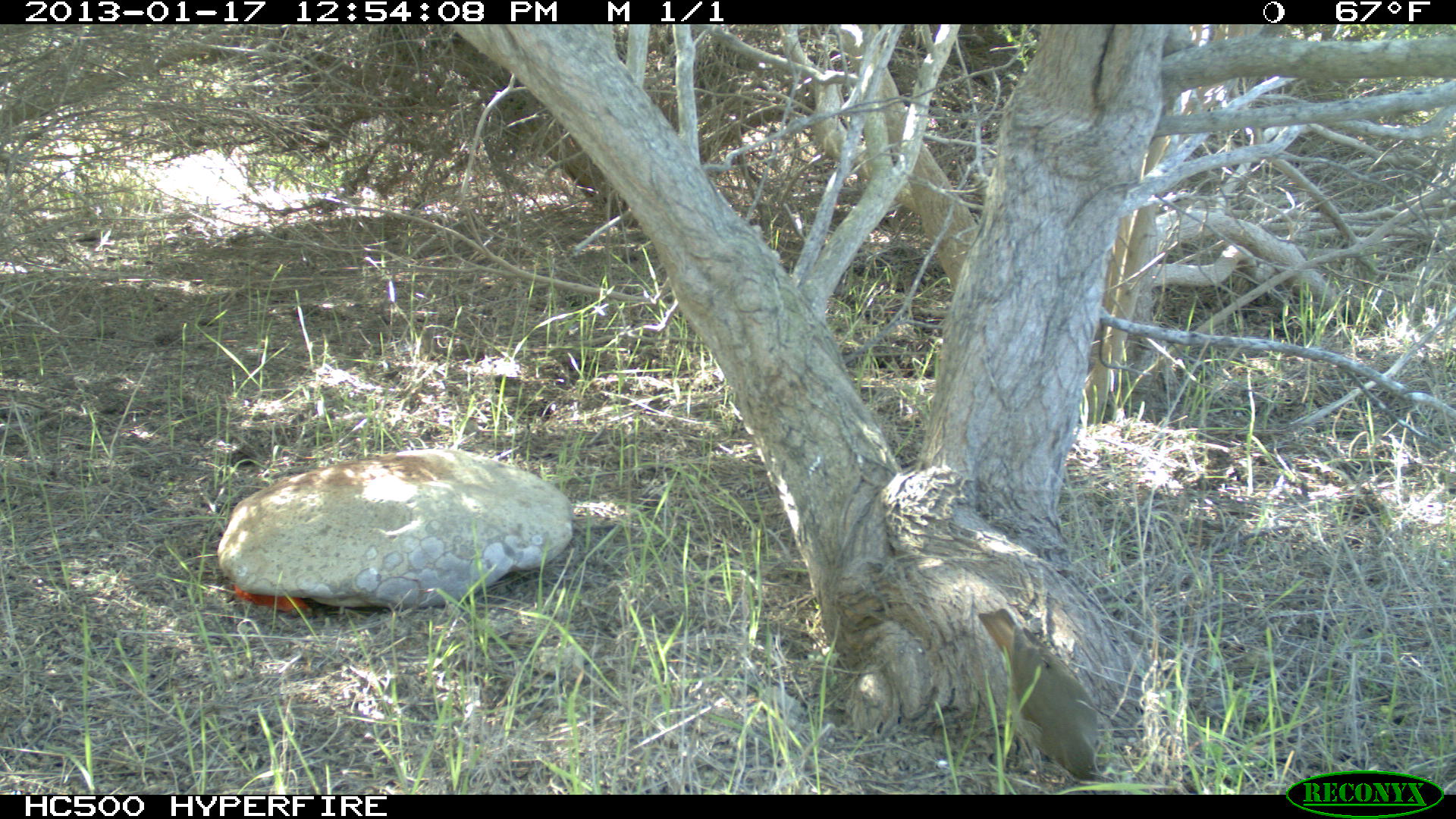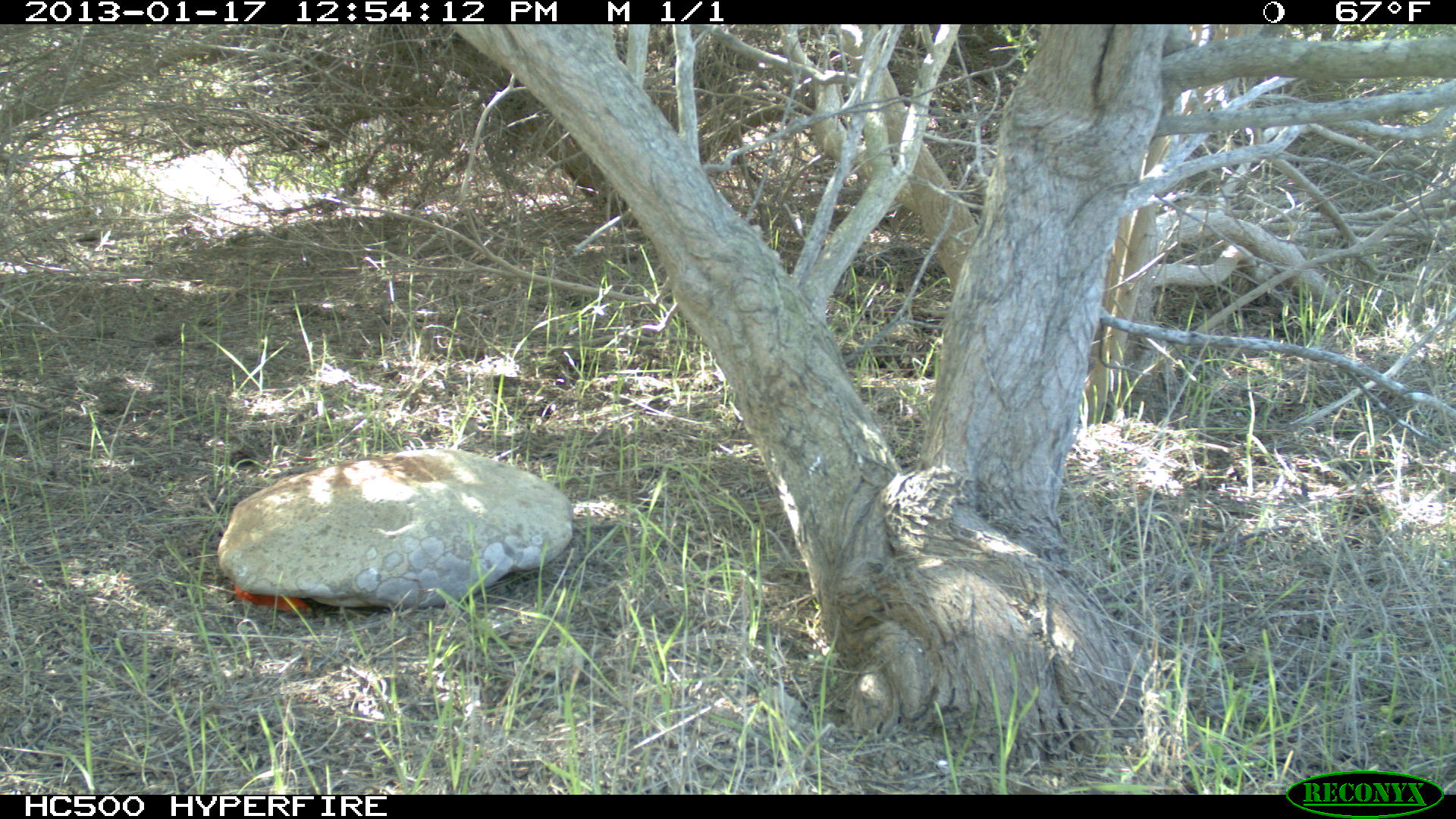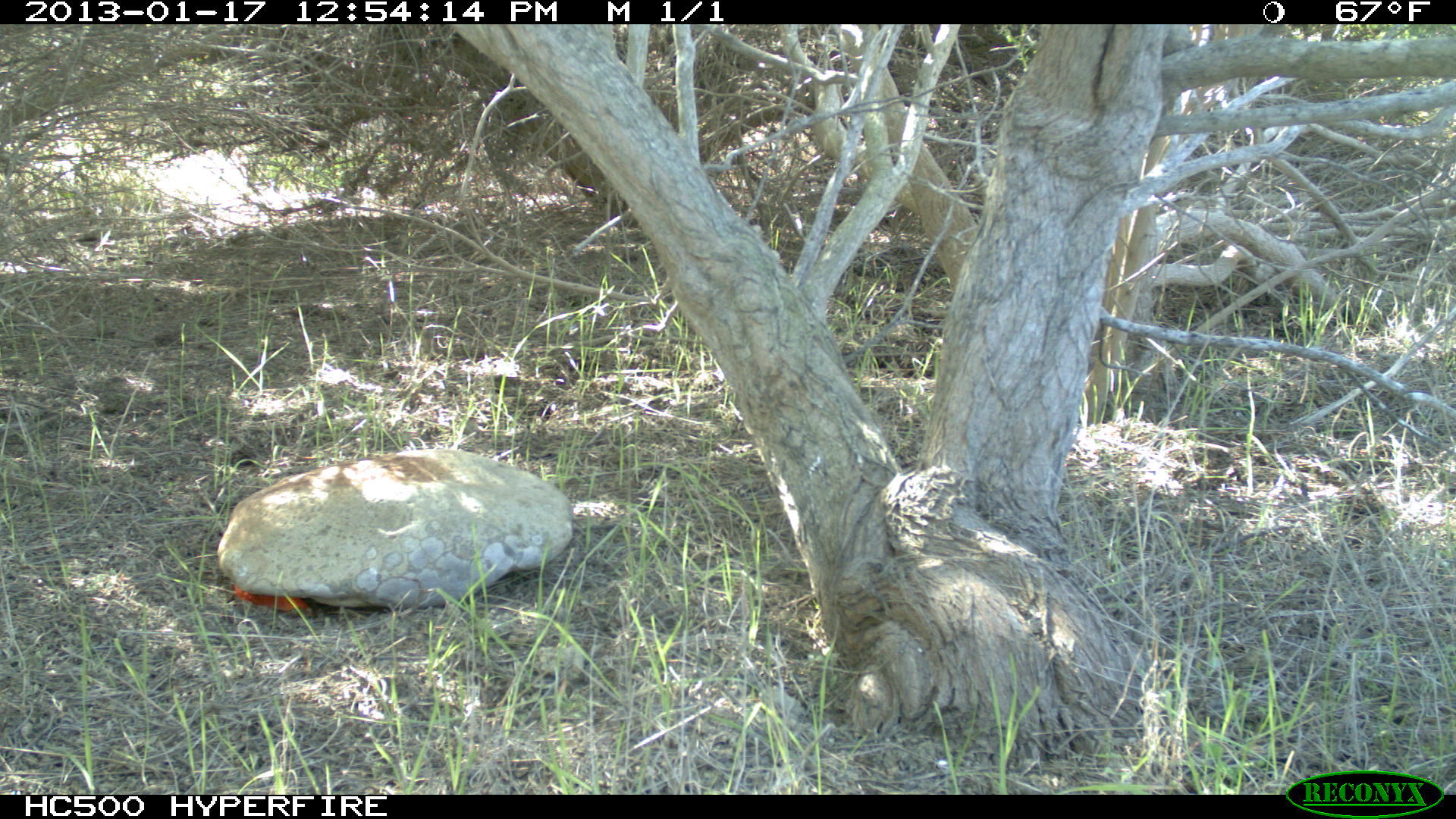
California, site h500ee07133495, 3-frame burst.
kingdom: Animalia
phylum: Chordata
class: Aves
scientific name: Aves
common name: bird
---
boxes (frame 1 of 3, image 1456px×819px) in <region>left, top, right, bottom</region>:
bird: <region>977, 607, 1100, 779</region>